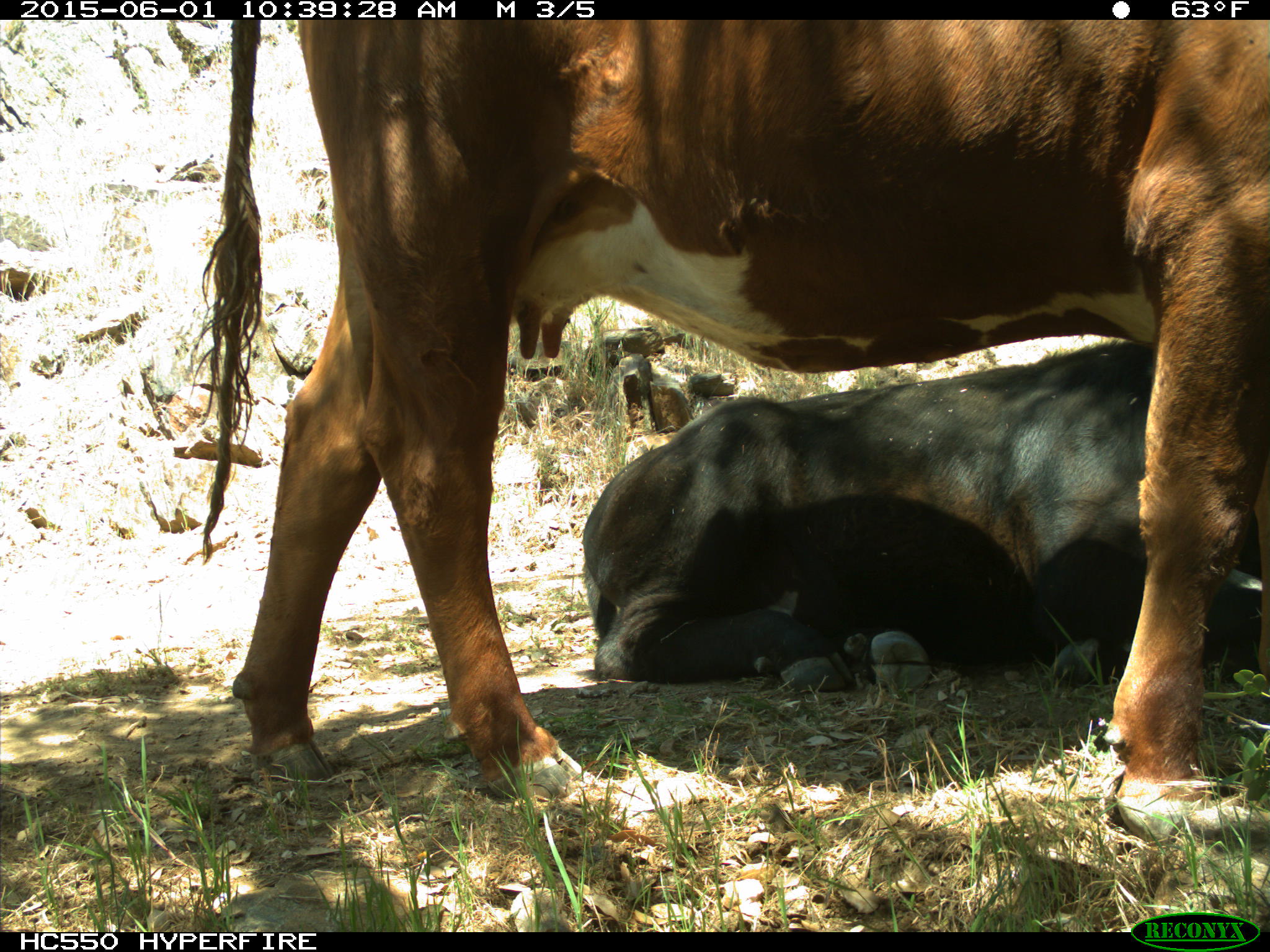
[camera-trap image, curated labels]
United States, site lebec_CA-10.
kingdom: Animalia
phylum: Chordata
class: Mammalia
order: Artiodactyla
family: Bovidae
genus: Bos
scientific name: Bos taurus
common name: domestic cow